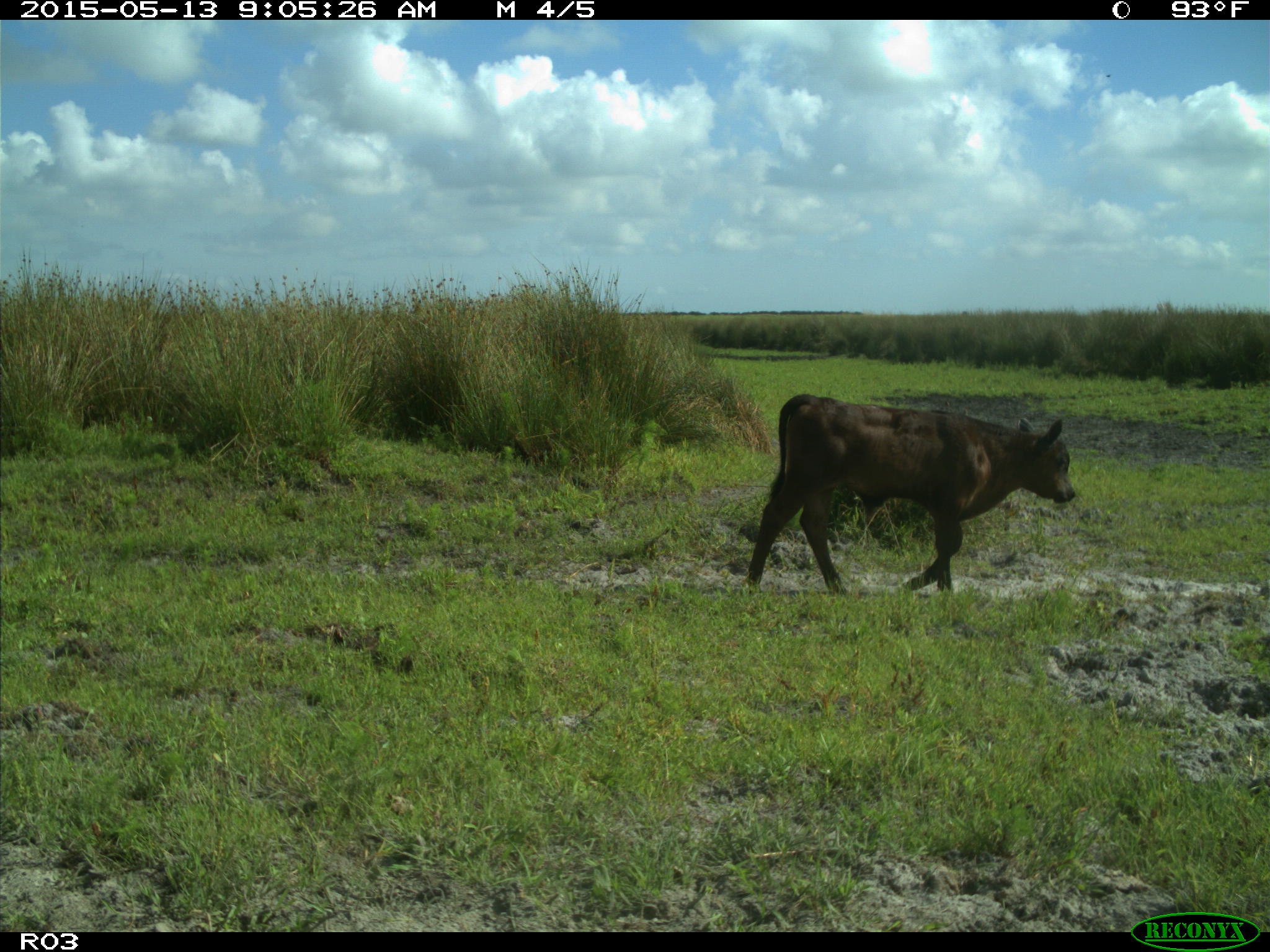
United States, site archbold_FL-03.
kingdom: Animalia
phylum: Chordata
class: Mammalia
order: Artiodactyla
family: Bovidae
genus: Bos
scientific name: Bos taurus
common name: domestic cow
Bos taurus (domestic cow).